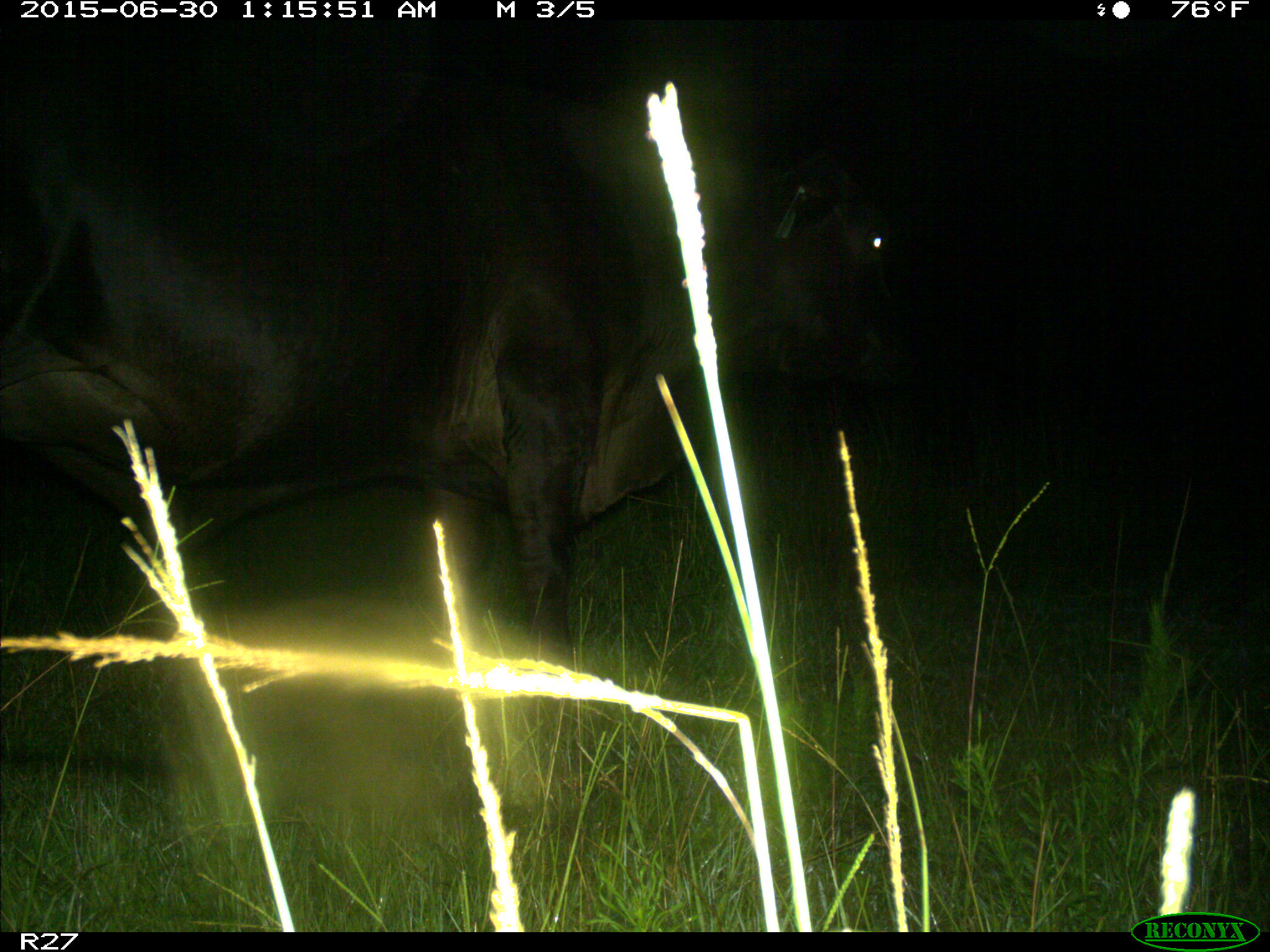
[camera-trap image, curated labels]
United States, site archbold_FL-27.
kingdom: Animalia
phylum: Chordata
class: Mammalia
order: Artiodactyla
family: Bovidae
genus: Bos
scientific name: Bos taurus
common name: domestic cow